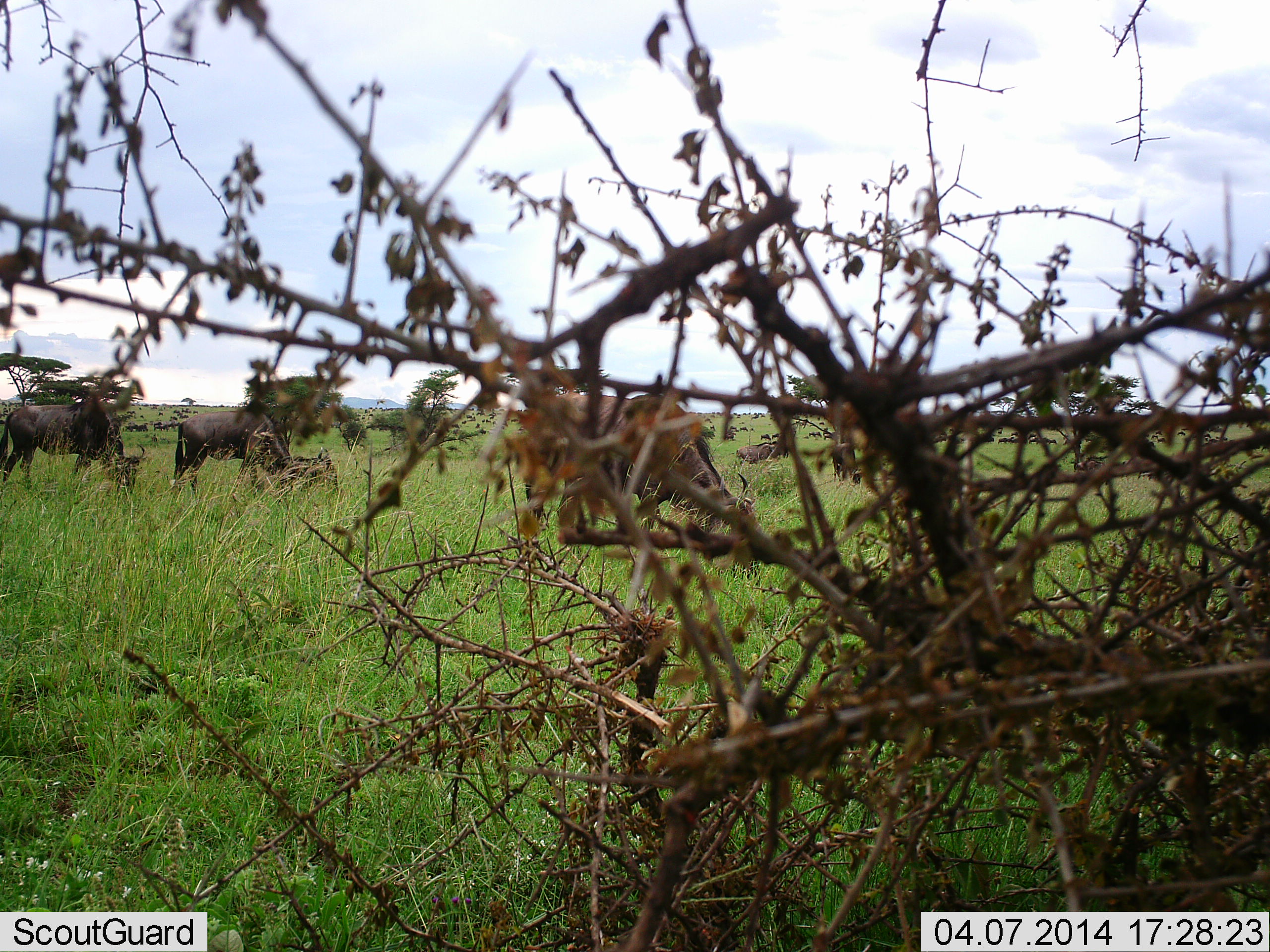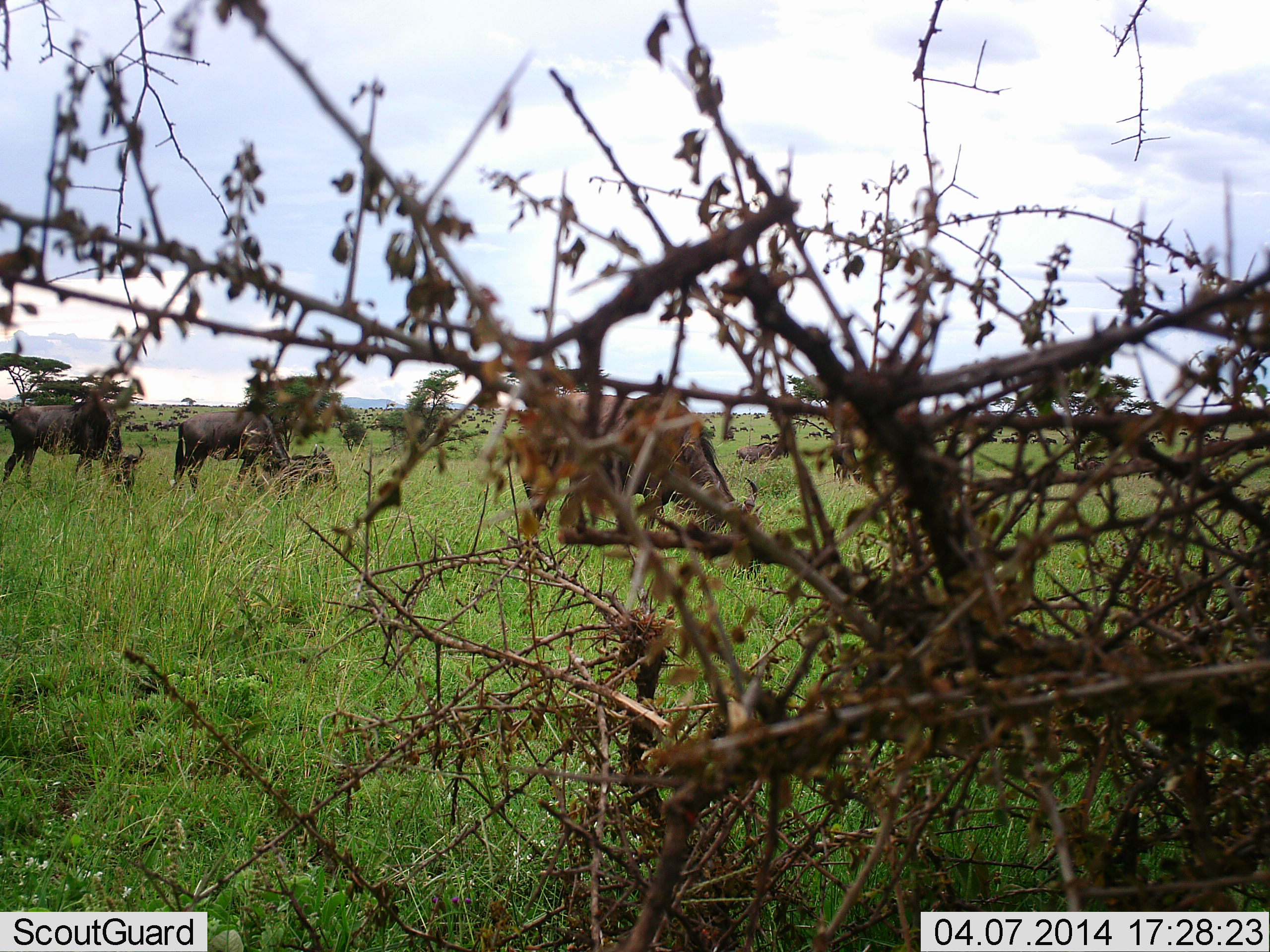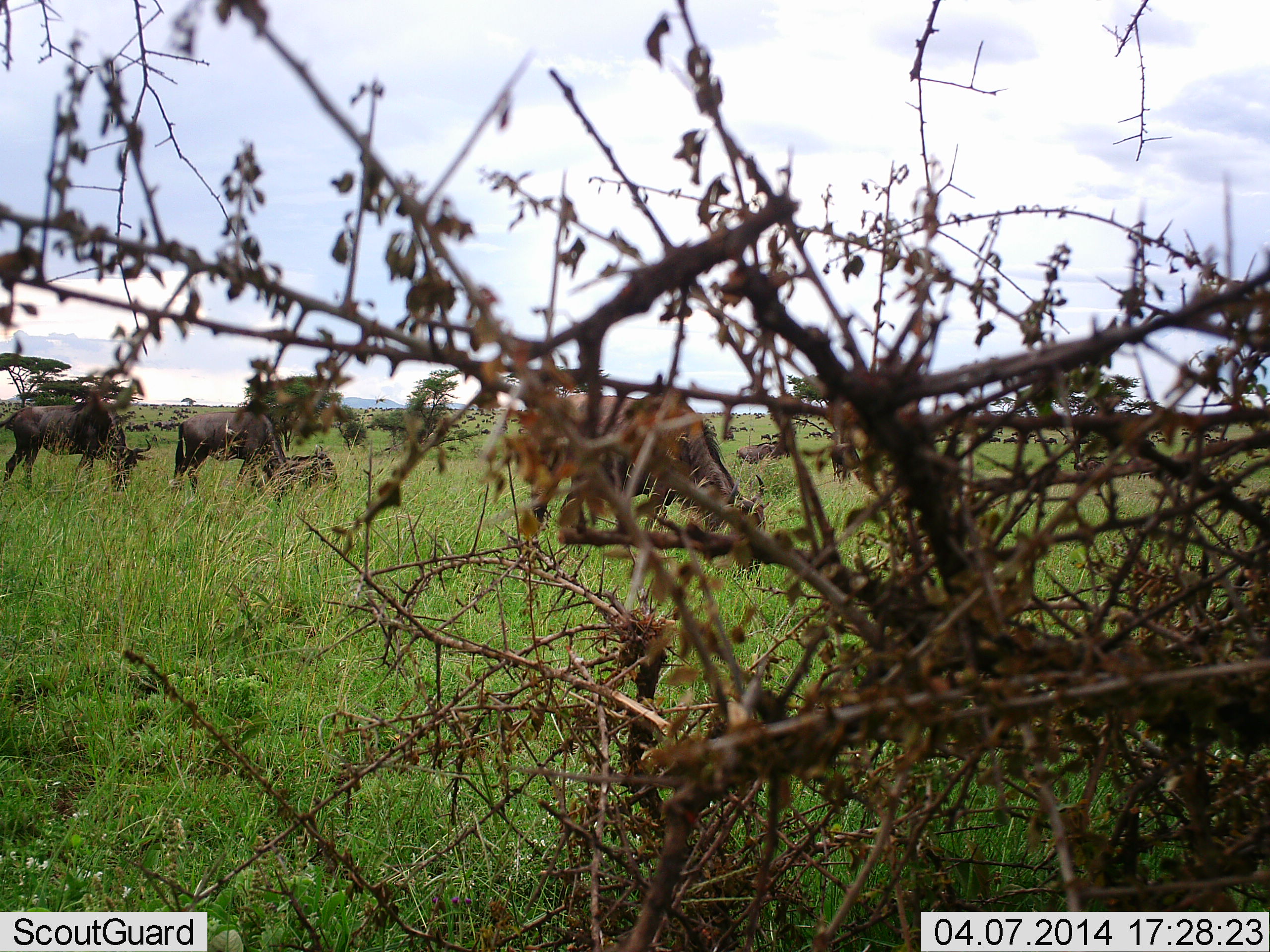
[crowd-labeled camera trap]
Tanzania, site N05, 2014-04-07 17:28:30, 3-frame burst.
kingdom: Animalia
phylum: Chordata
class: Mammalia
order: Artiodactyla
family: Bovidae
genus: Connochaetes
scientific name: Connochaetes taurinus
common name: blue wildebeest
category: wildebeest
Wildebeest (blue wildebeest) (Connochaetes taurinus), count 4. Behavior (volunteer vote fractions): standing 50%, resting 30%, moving 20%, interacting 0%. Young present (vote fraction): 0%. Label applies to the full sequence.